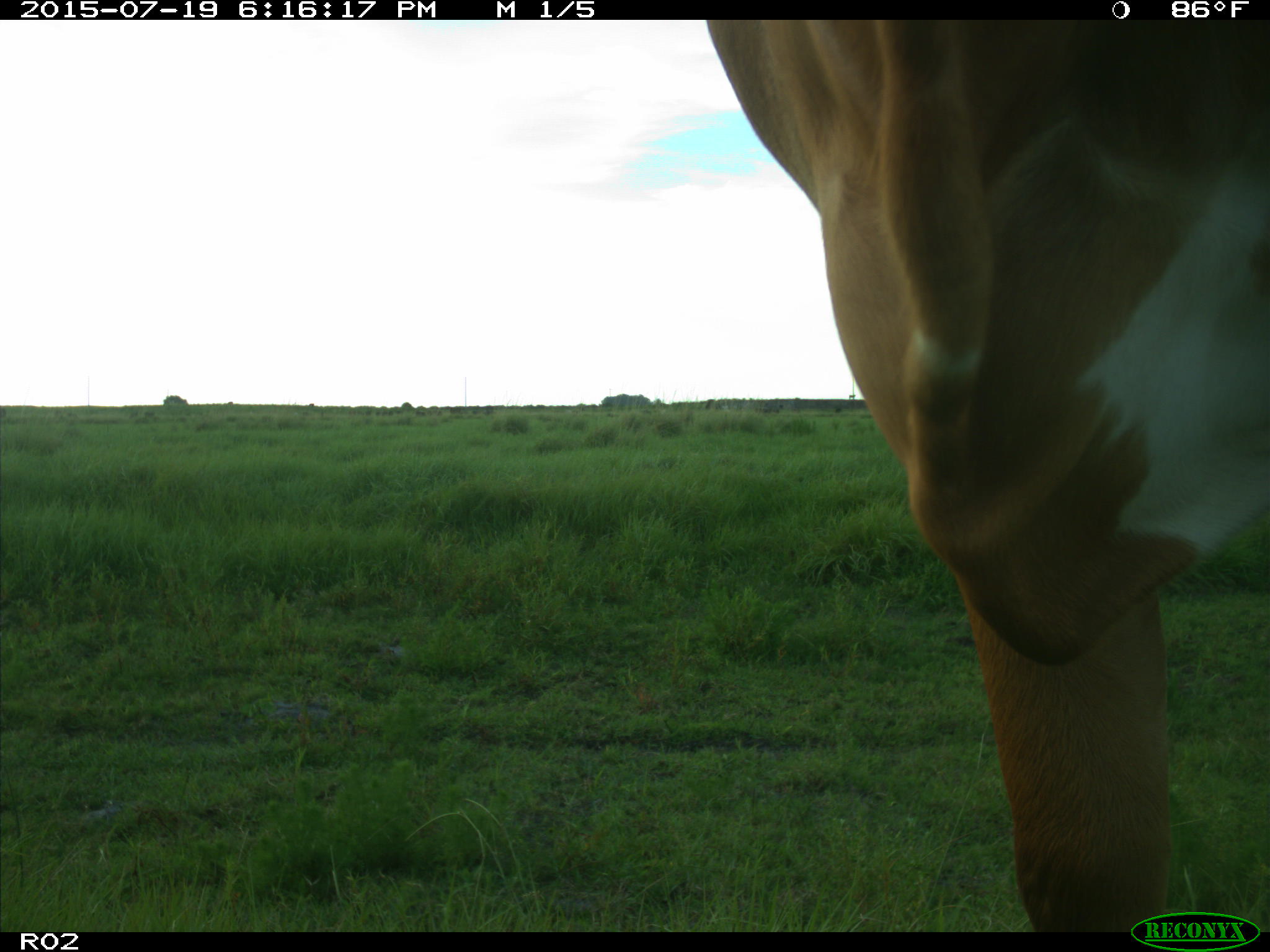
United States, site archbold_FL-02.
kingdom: Animalia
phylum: Chordata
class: Mammalia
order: Artiodactyla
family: Bovidae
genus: Bos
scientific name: Bos taurus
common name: domestic cow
Bos taurus (domestic cow).